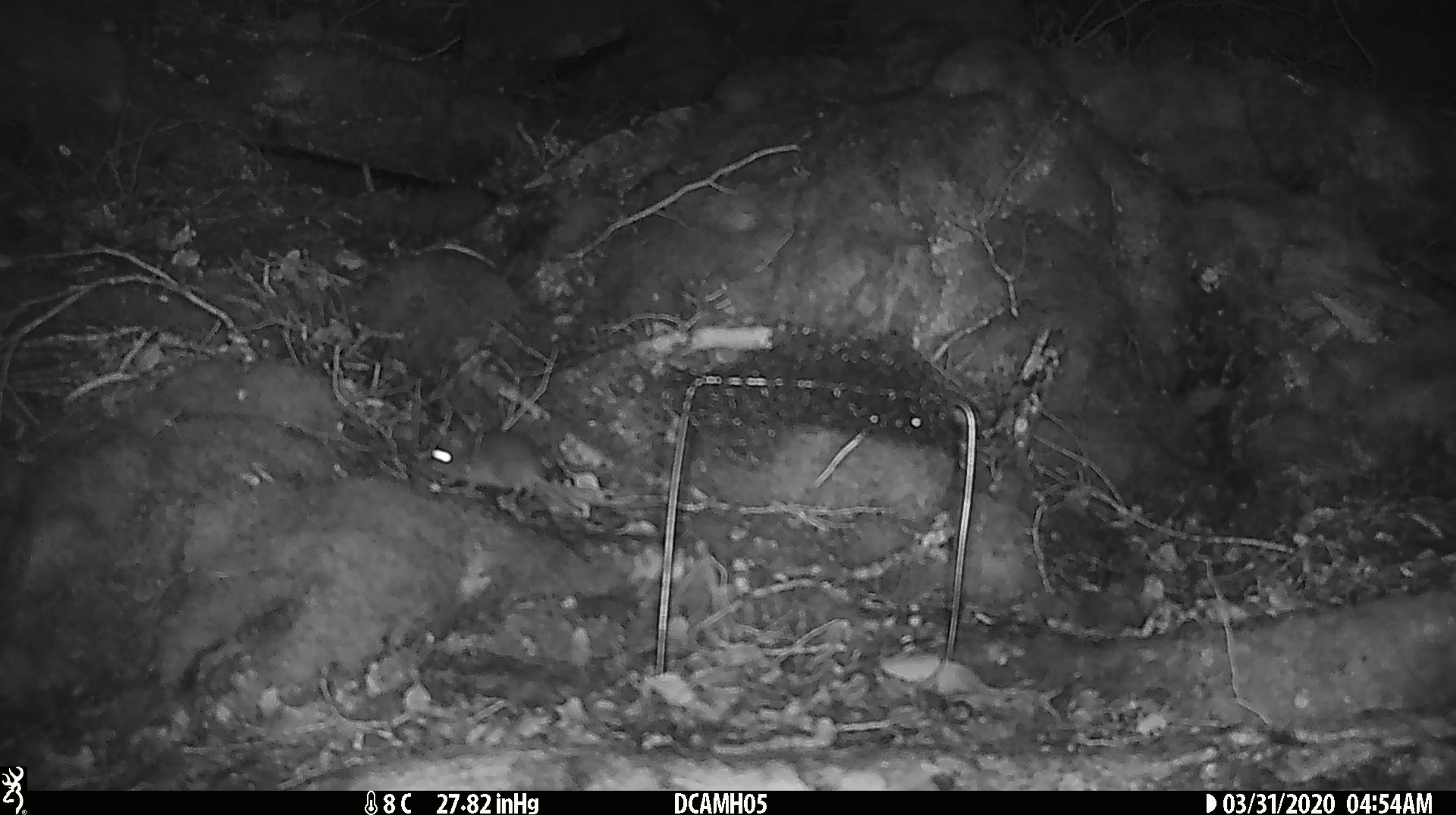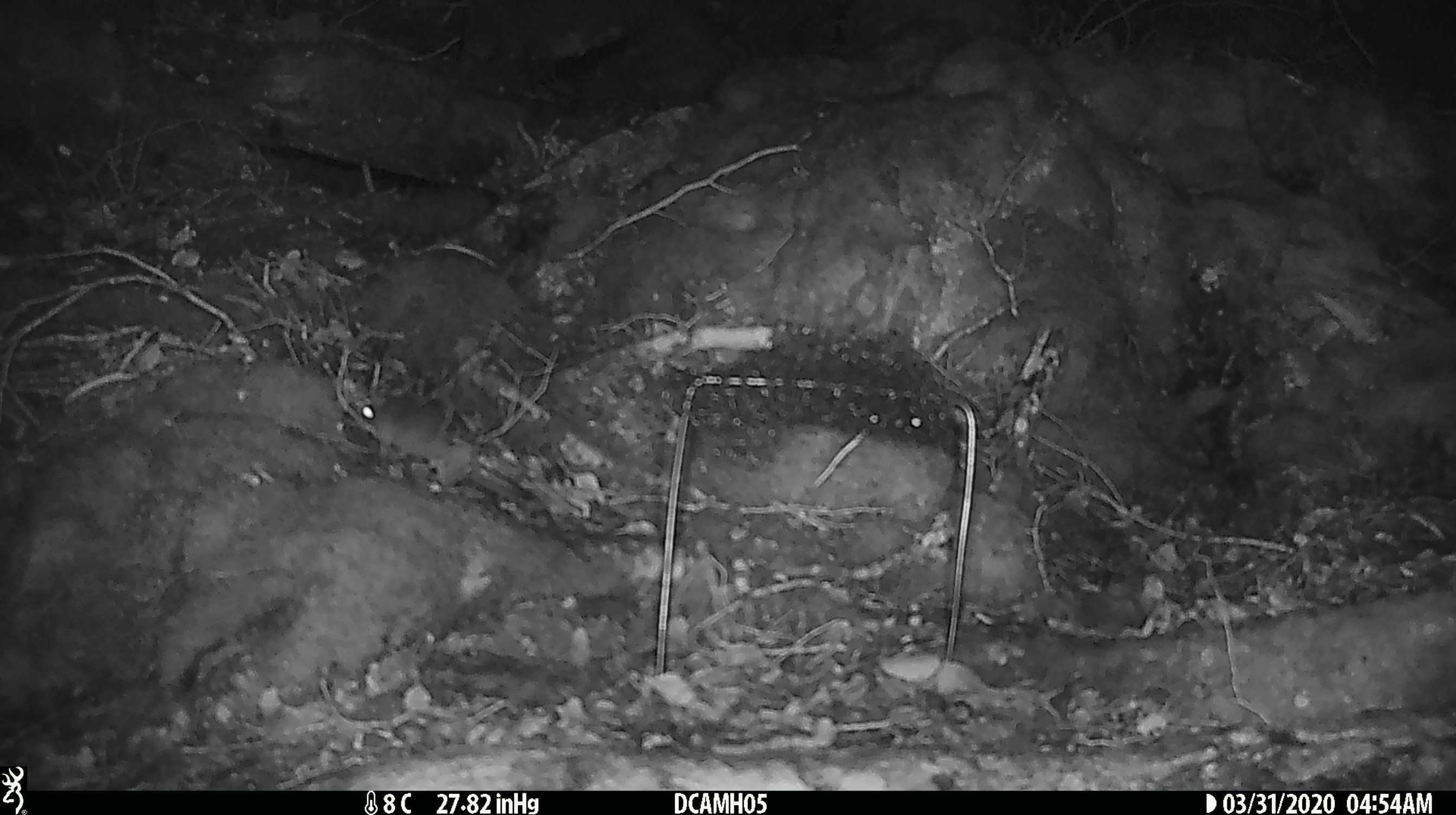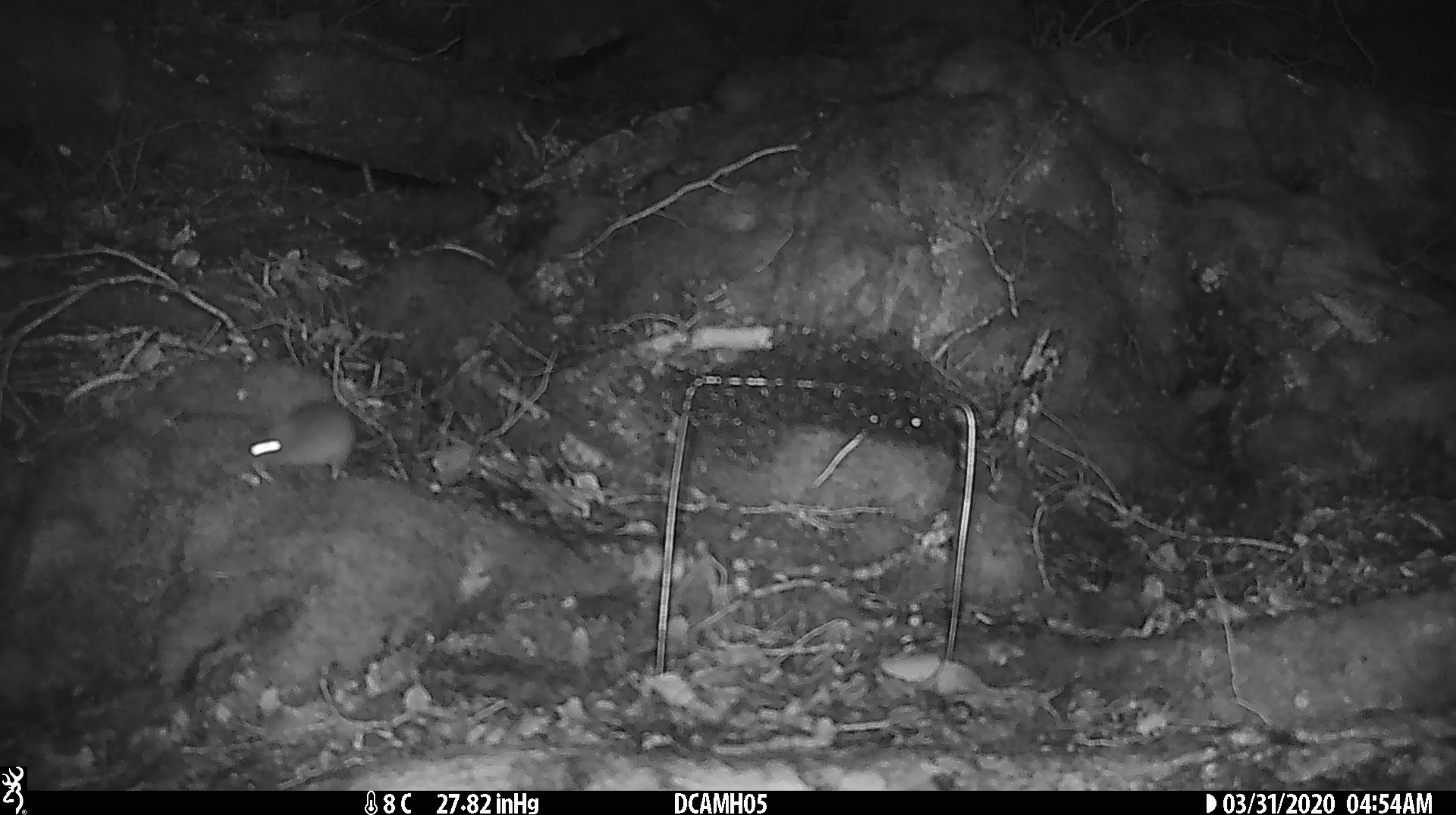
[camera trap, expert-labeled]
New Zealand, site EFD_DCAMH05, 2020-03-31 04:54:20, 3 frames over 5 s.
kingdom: Animalia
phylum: Chordata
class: Mammalia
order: Rodentia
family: Muridae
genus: Mus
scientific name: Mus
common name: mouse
Mouse (Mus).